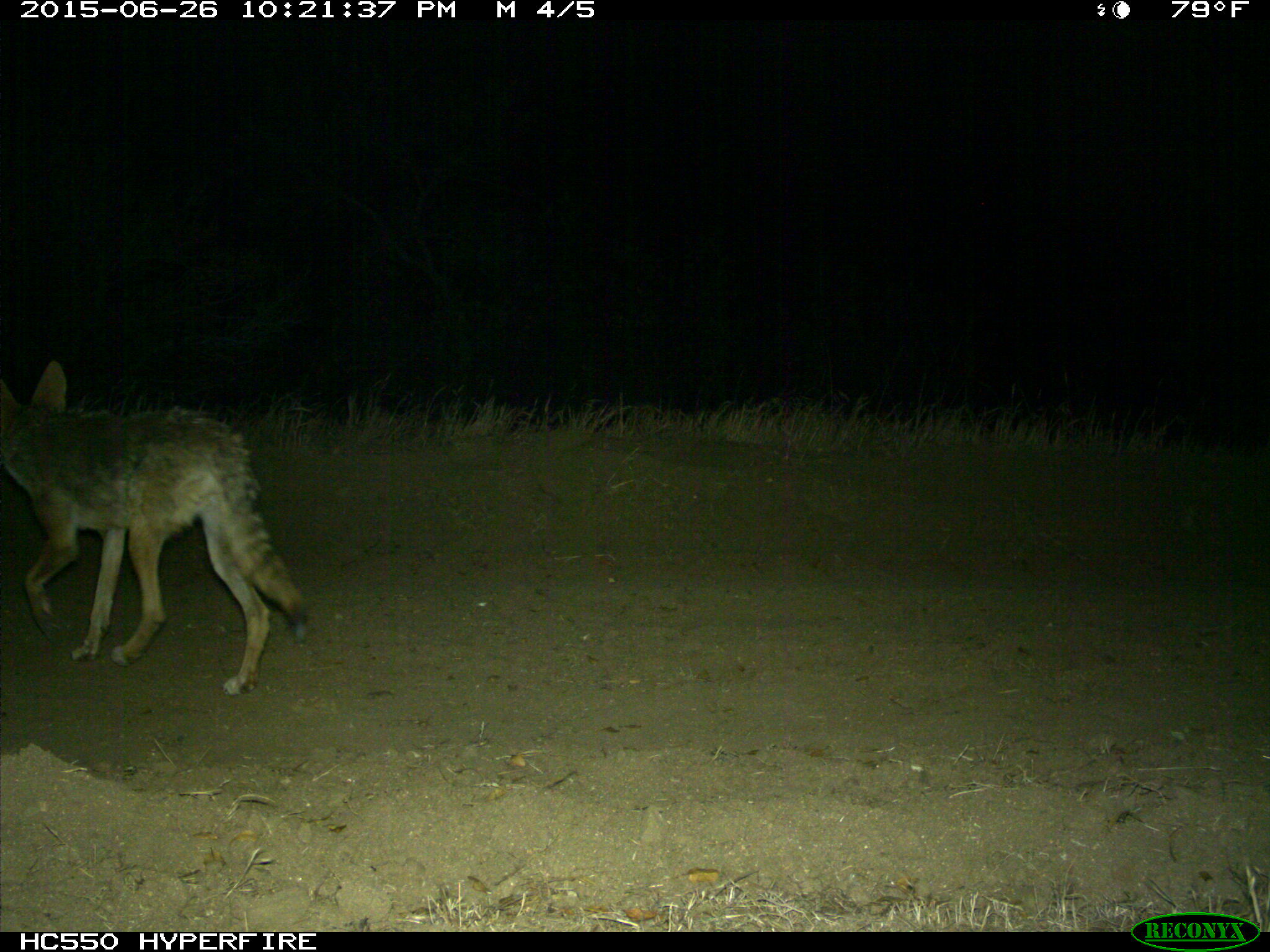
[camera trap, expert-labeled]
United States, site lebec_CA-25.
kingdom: Animalia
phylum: Chordata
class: Mammalia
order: Carnivora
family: Canidae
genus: Canis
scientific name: Canis latrans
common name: coyote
Canis latrans (coyote).